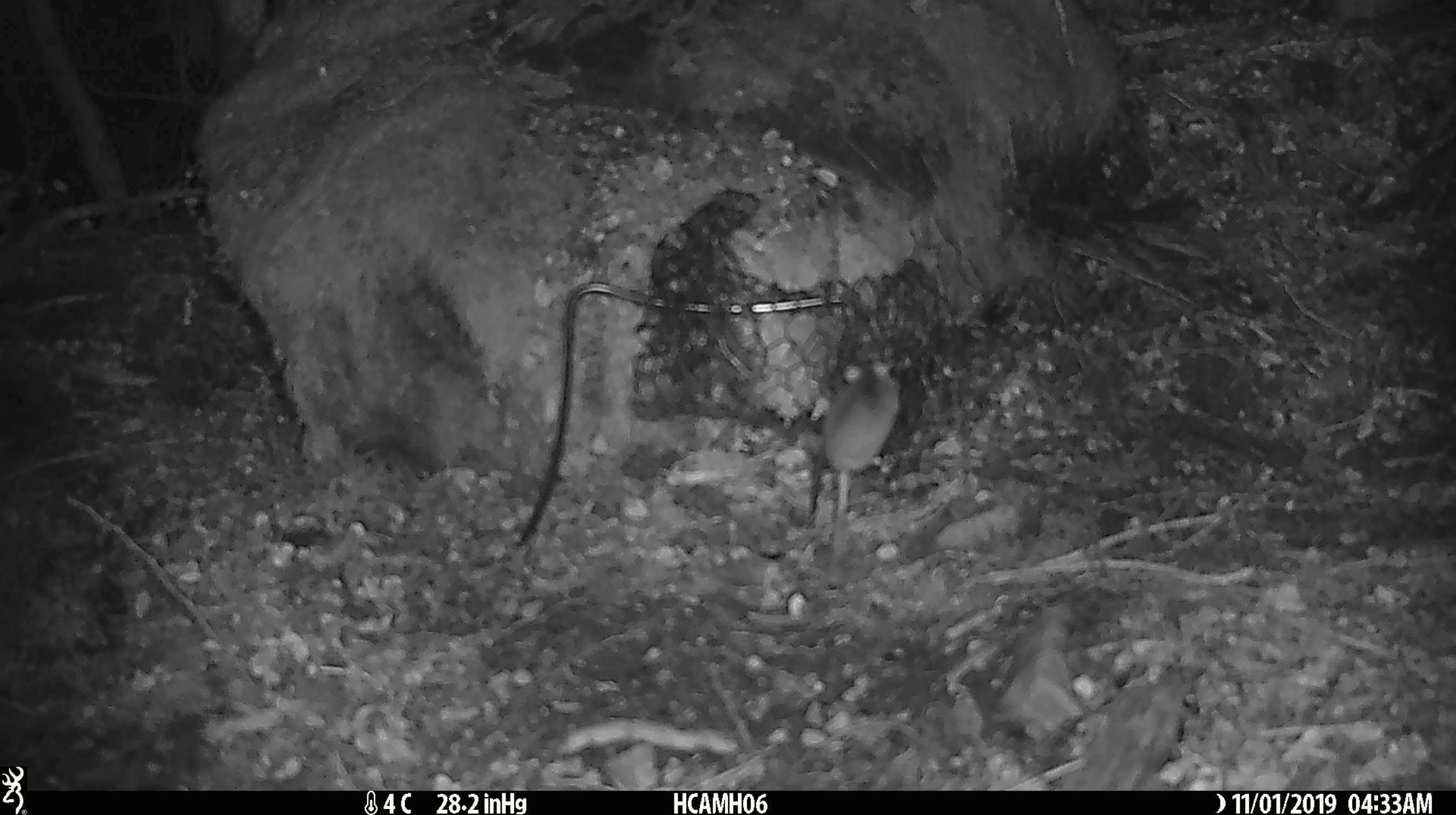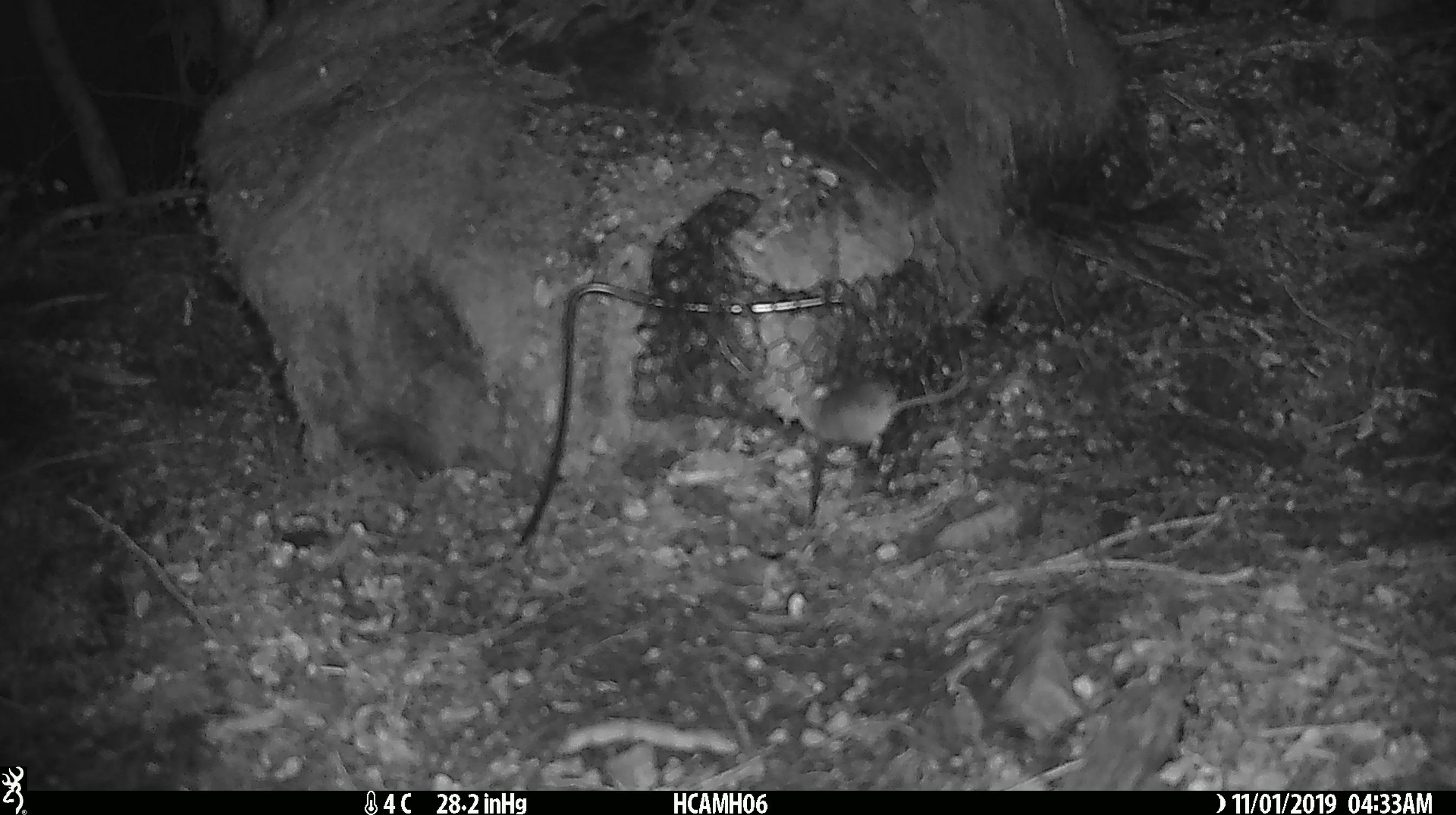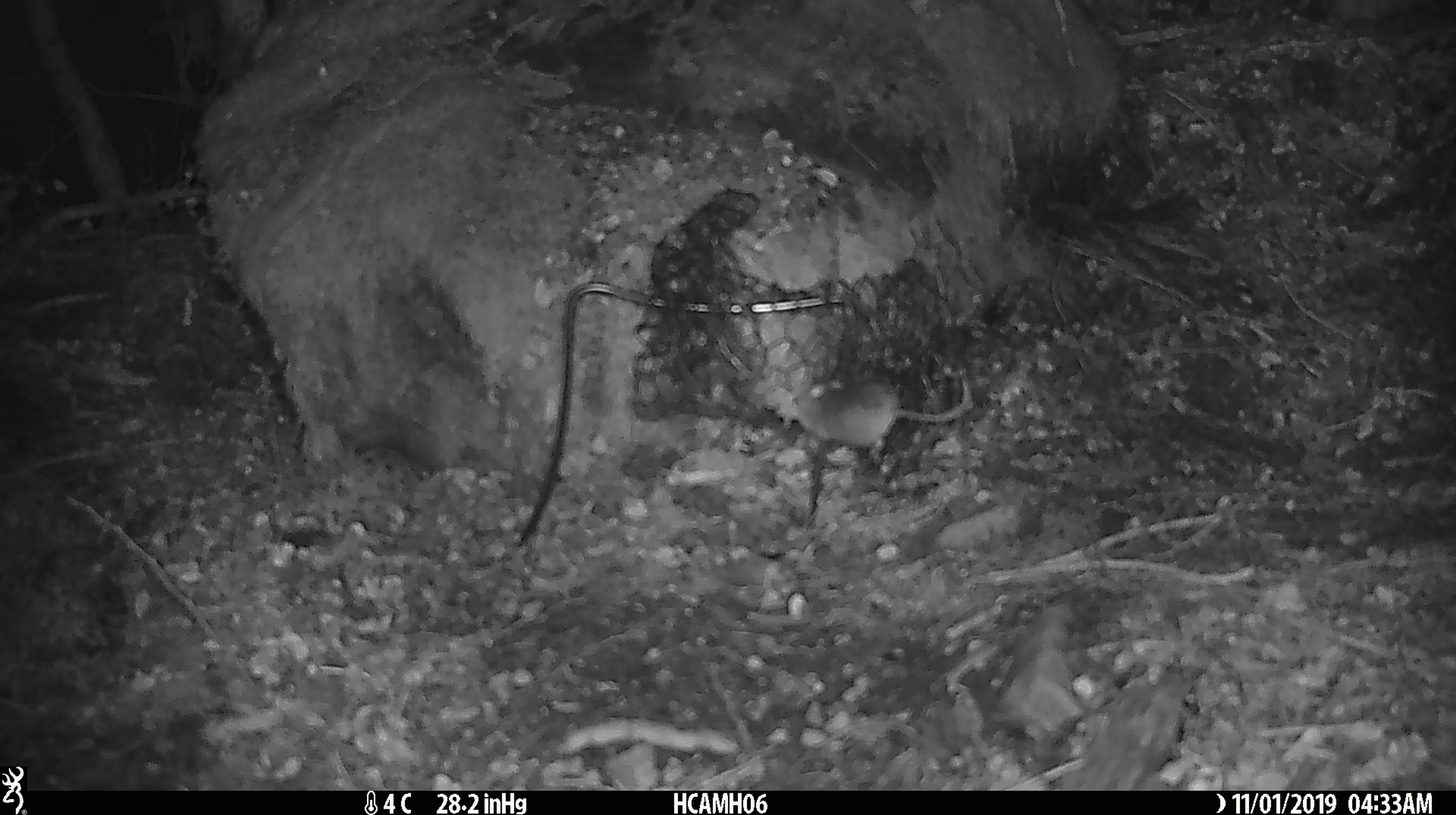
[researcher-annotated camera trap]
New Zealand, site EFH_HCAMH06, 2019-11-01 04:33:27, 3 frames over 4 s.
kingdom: Animalia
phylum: Chordata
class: Mammalia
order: Rodentia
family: Muridae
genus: Mus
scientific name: Mus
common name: mouse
Mouse (Mus).